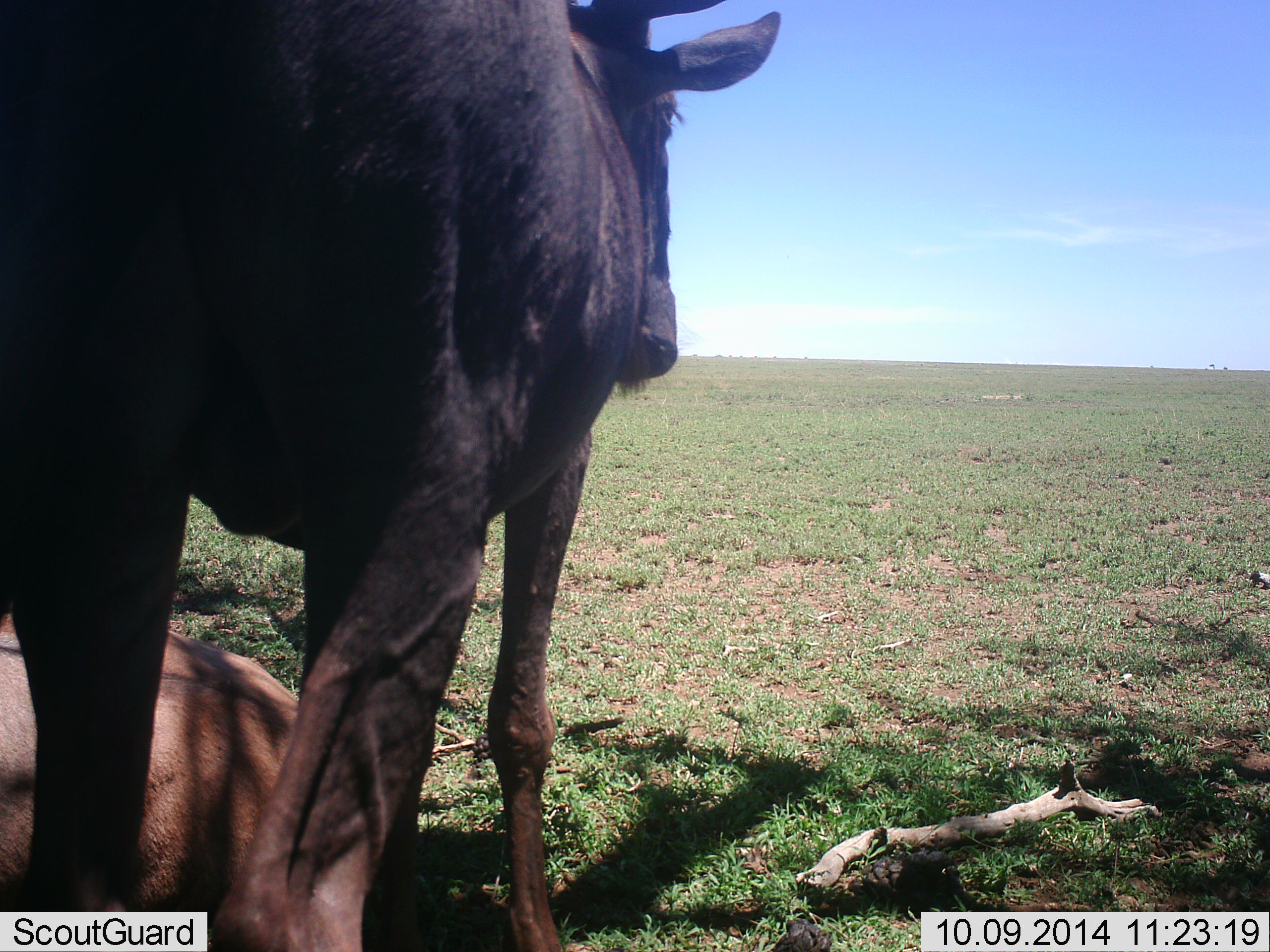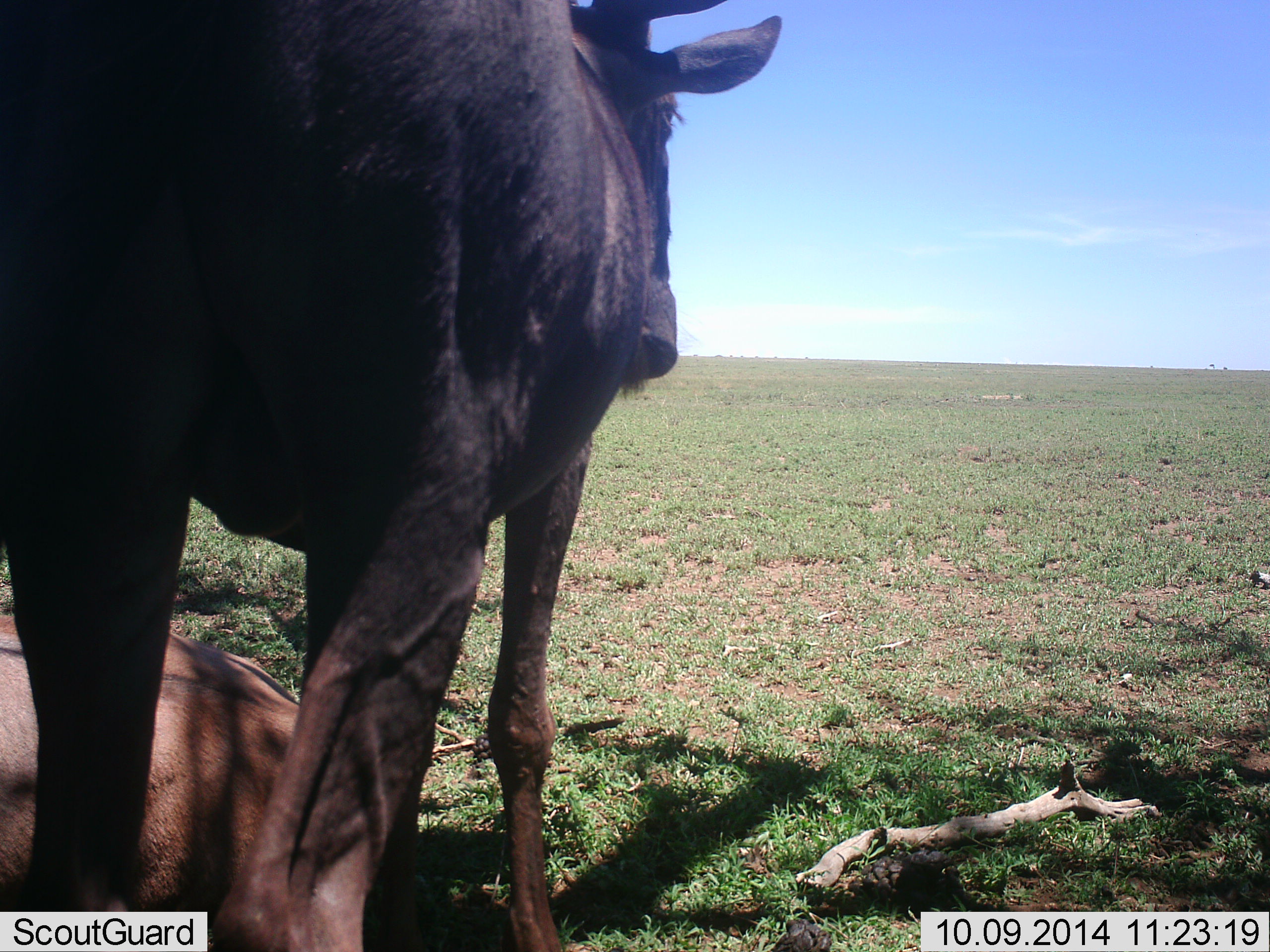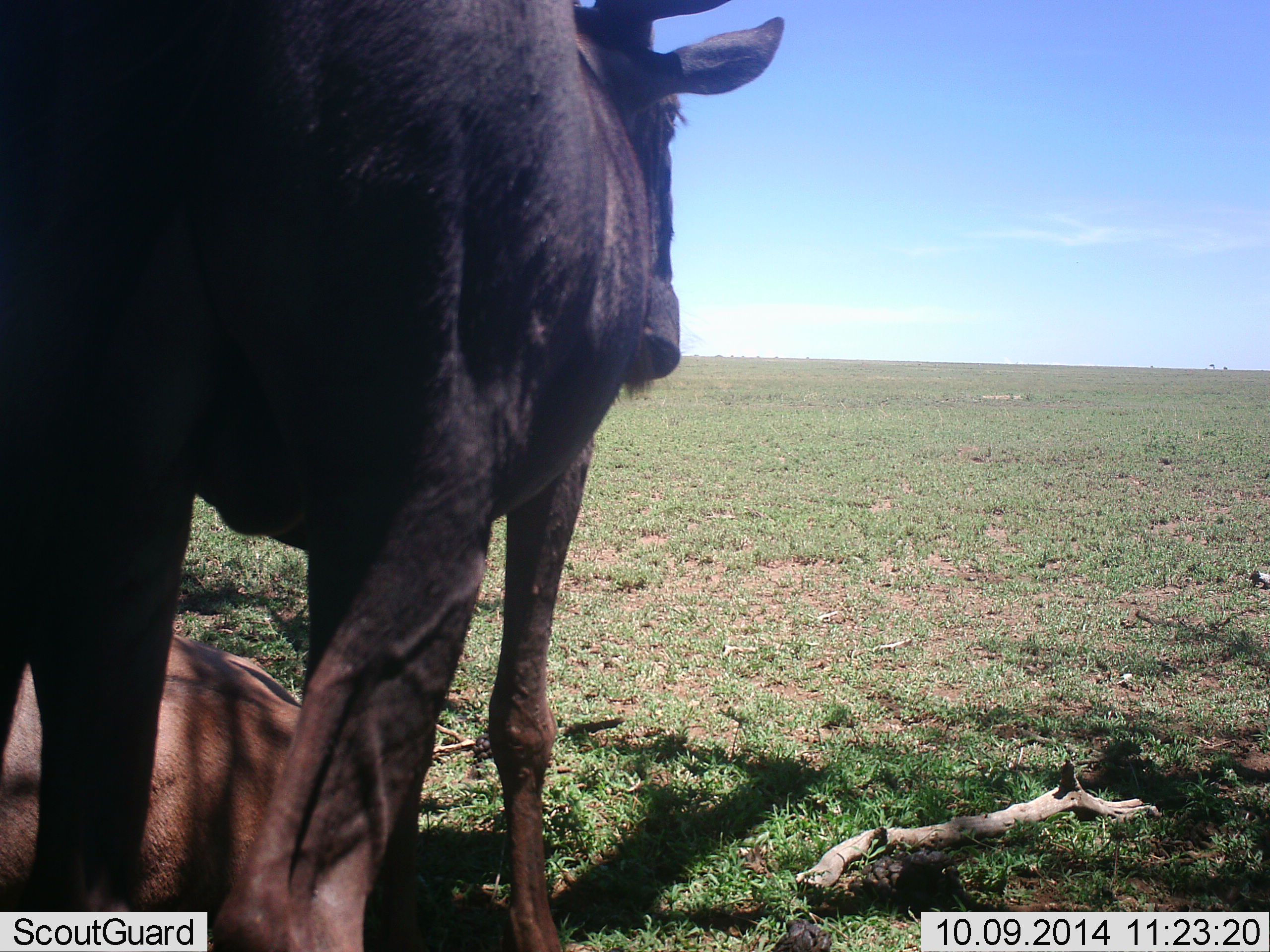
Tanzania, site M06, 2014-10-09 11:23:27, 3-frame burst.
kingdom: Animalia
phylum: Chordata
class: Mammalia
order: Artiodactyla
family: Bovidae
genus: Connochaetes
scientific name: Connochaetes taurinus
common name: blue wildebeest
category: wildebeest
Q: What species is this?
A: Wildebeest (blue wildebeest) (Connochaetes taurinus).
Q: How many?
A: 2.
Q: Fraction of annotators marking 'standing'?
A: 80%.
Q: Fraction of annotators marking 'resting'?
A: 100%.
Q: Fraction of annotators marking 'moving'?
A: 0%.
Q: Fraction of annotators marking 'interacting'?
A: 0%.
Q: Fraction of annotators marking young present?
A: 10%.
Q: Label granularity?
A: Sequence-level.